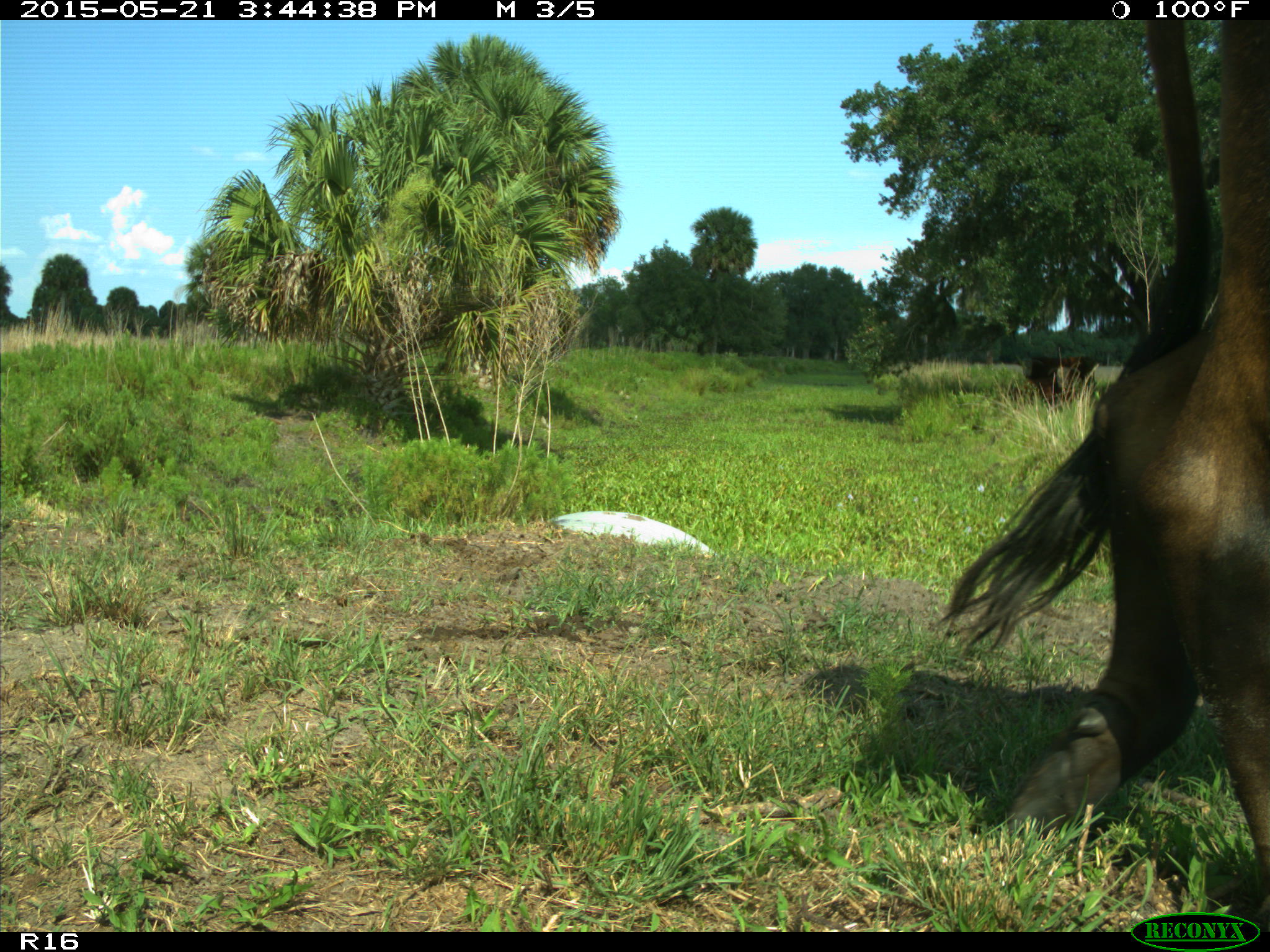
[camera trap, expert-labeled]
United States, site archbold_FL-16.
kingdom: Animalia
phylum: Chordata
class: Mammalia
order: Artiodactyla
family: Bovidae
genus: Bos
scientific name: Bos taurus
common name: domestic cow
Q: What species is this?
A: Bos taurus (domestic cow).